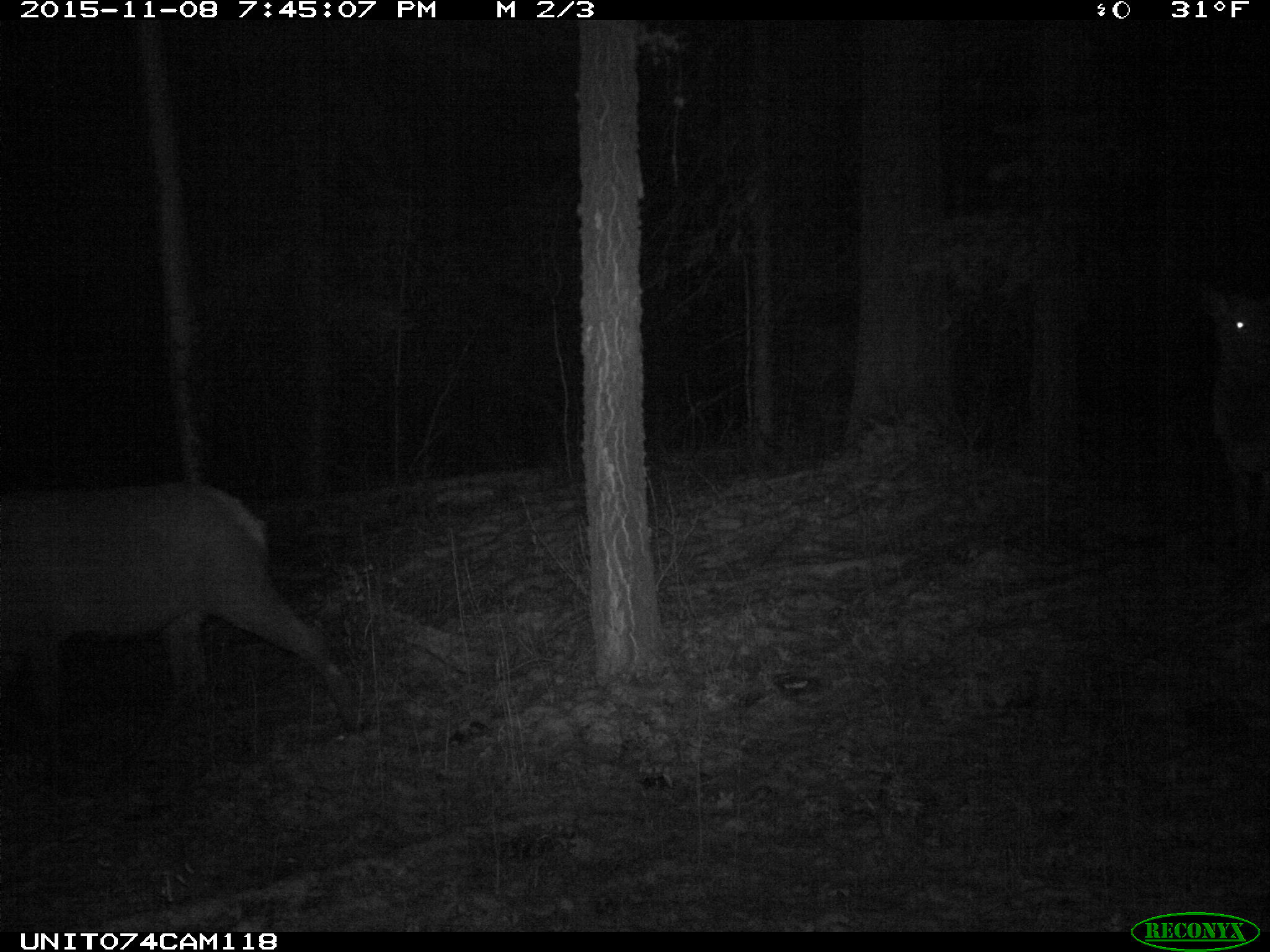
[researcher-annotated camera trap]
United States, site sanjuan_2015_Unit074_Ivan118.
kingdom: Animalia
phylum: Chordata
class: Mammalia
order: Artiodactyla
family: Cervidae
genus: Cervus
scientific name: Cervus elaphus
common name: red deer